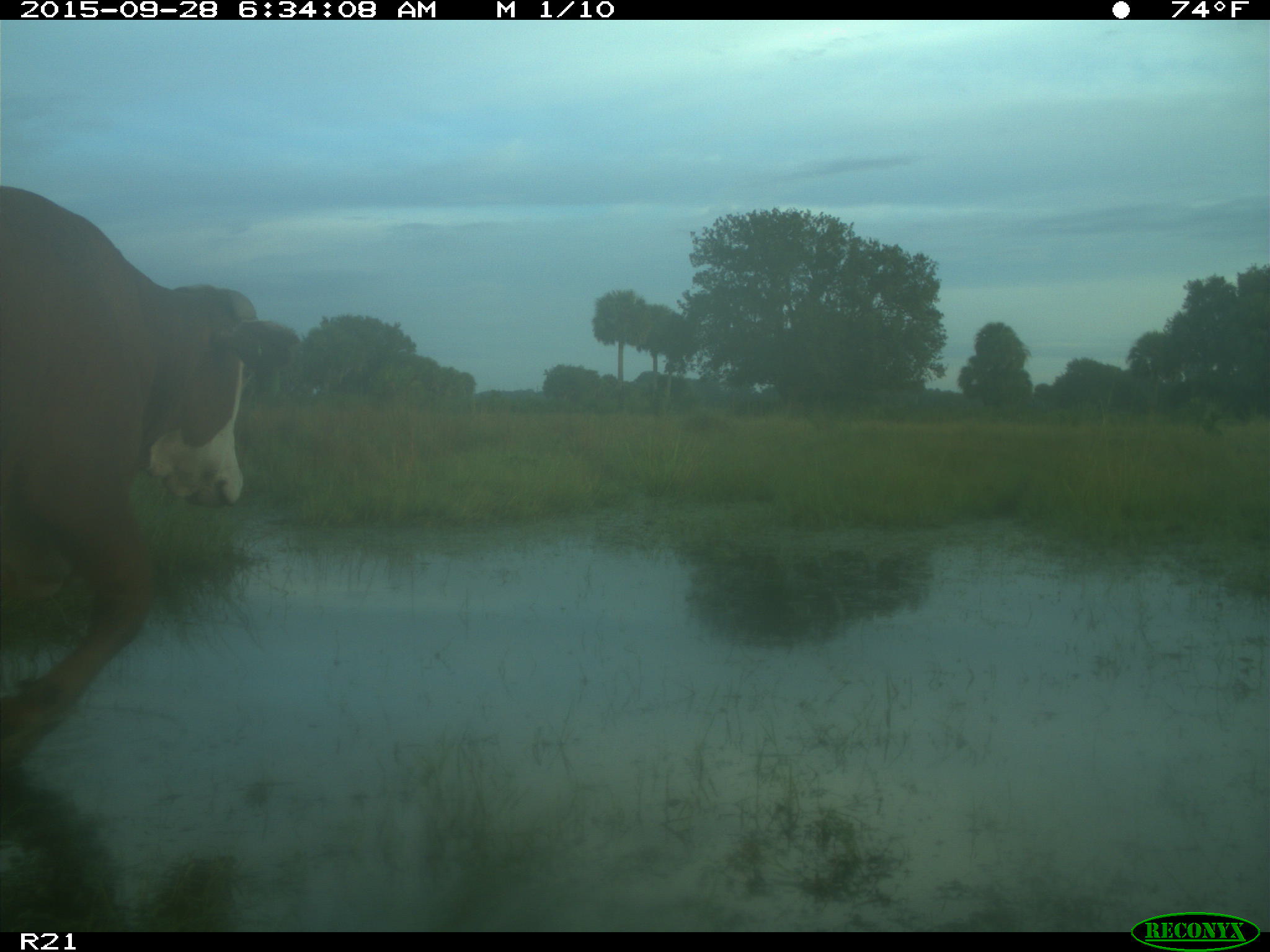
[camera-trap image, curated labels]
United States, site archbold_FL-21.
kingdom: Animalia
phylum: Chordata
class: Mammalia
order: Artiodactyla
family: Bovidae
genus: Bos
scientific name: Bos taurus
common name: domestic cow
Bos taurus (domestic cow).